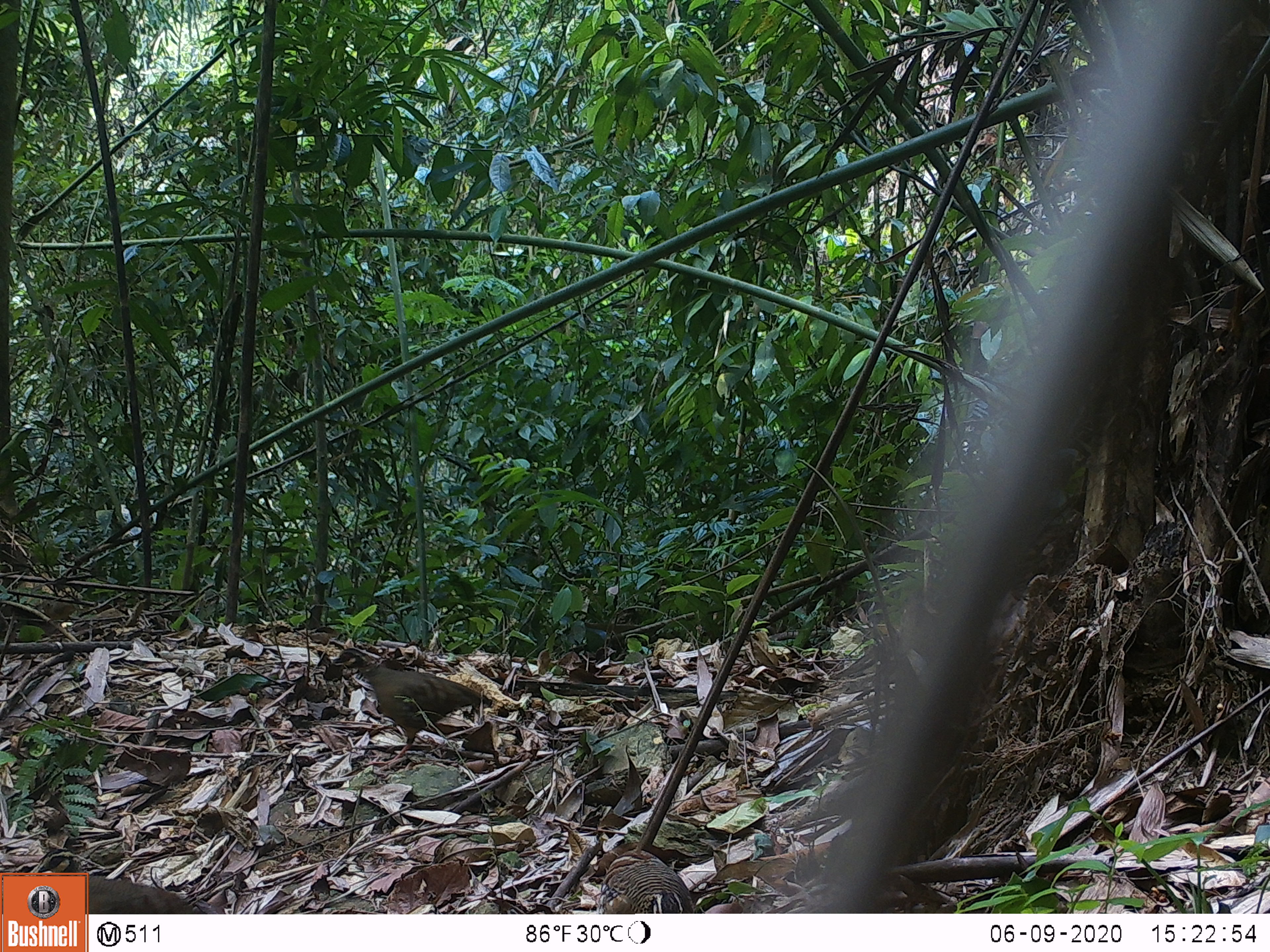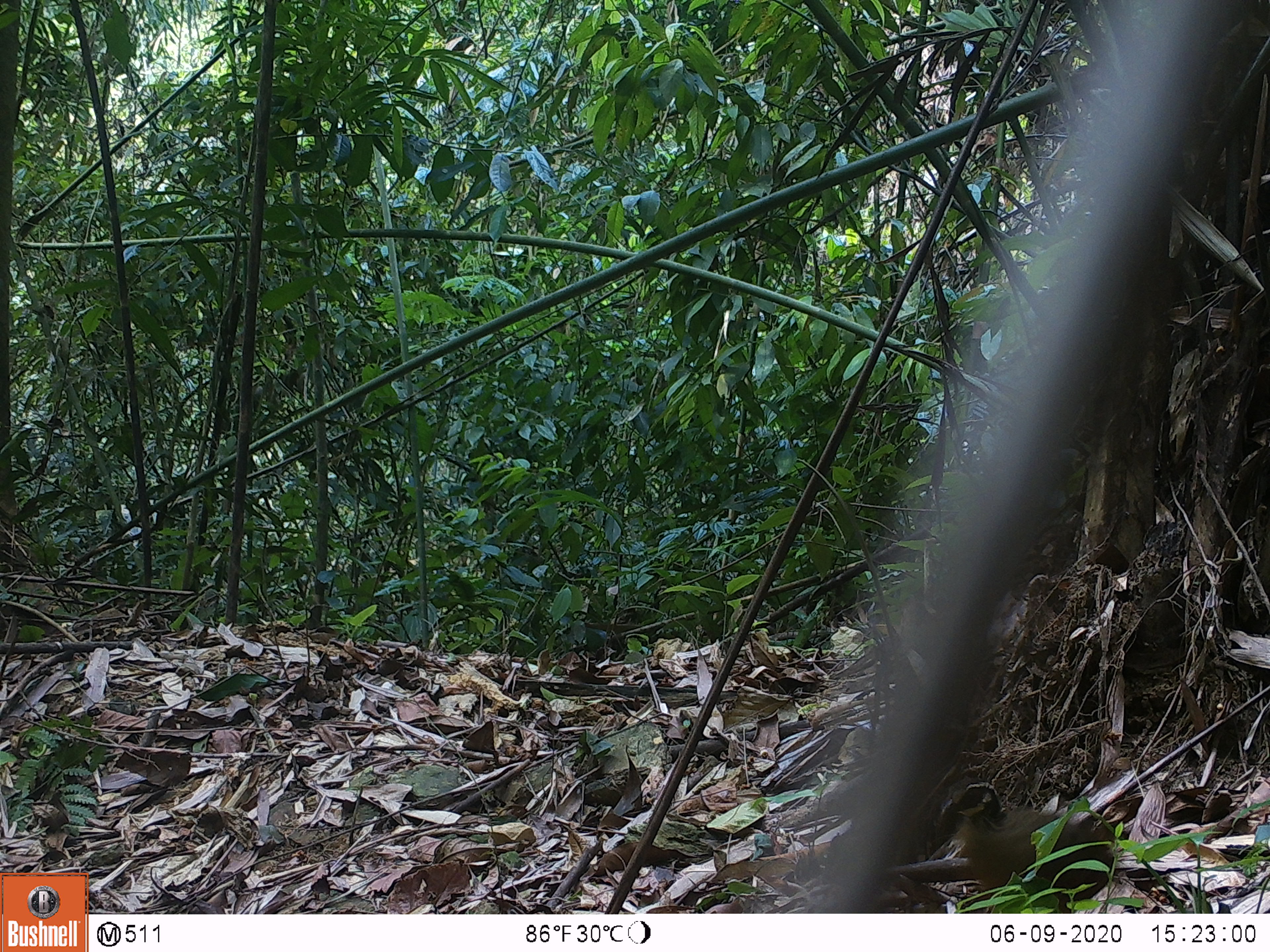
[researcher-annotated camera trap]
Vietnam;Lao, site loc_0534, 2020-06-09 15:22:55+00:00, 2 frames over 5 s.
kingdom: Animalia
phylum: Chordata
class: Aves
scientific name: Aves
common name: bird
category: unidentified bird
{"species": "unidentified bird (bird) (Aves)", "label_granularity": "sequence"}